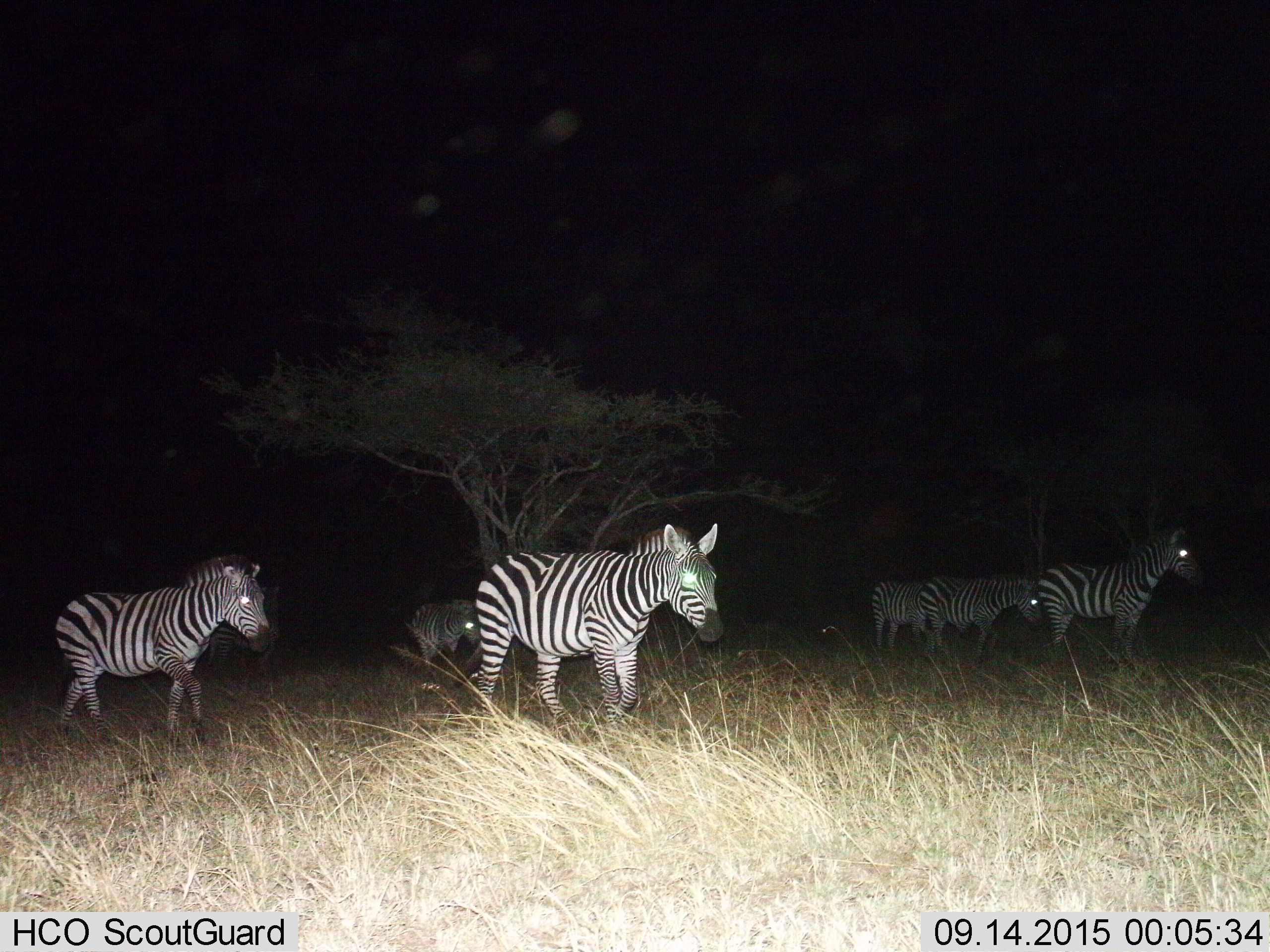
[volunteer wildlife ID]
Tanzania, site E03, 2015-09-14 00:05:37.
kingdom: Animalia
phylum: Chordata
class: Mammalia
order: Perissodactyla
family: Equidae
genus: Equus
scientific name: Equus quagga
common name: plains zebra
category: zebra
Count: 6.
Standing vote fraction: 59%.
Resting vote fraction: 12%.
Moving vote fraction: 82%.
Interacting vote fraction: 0%.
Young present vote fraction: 6%.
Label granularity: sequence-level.